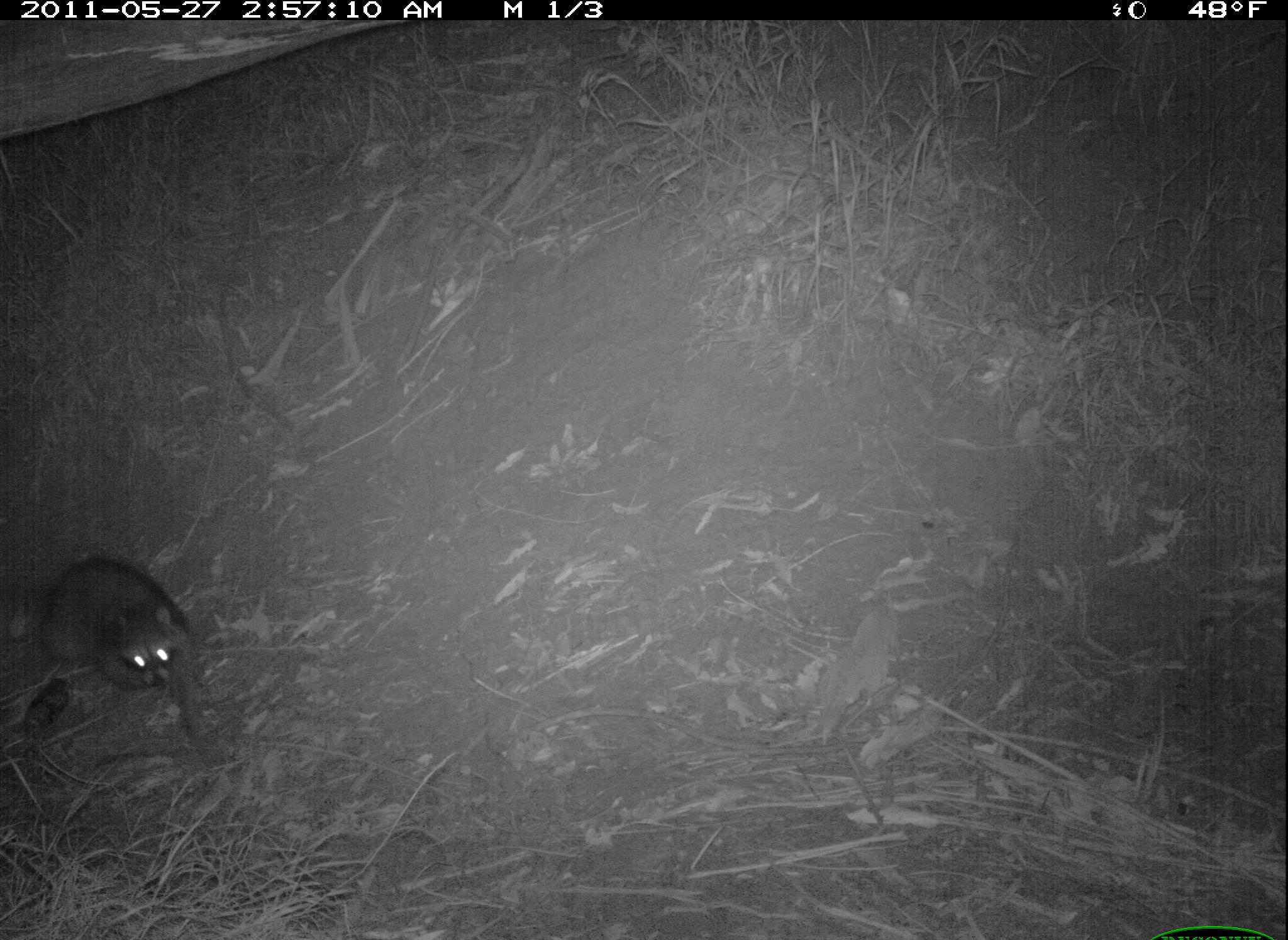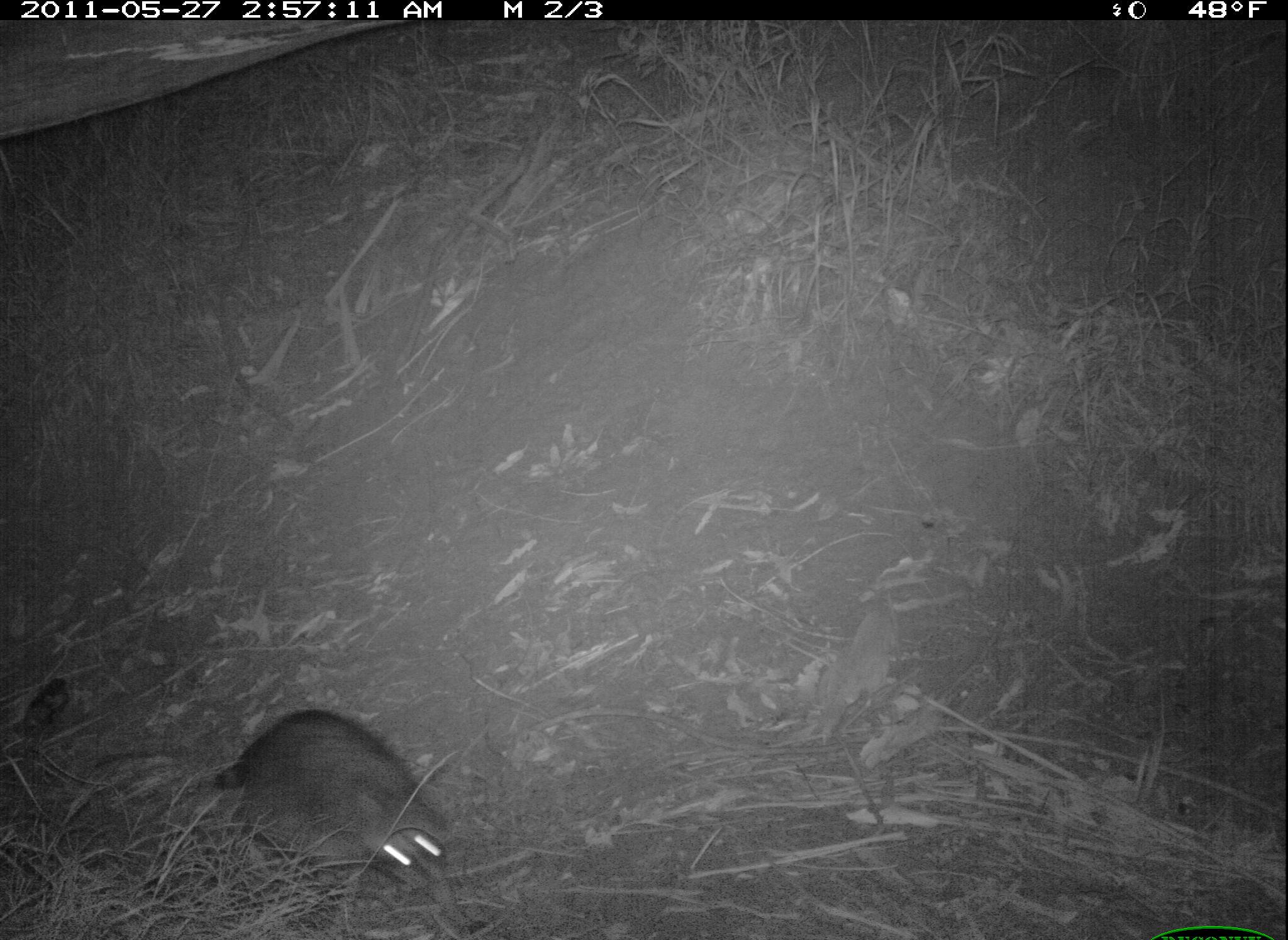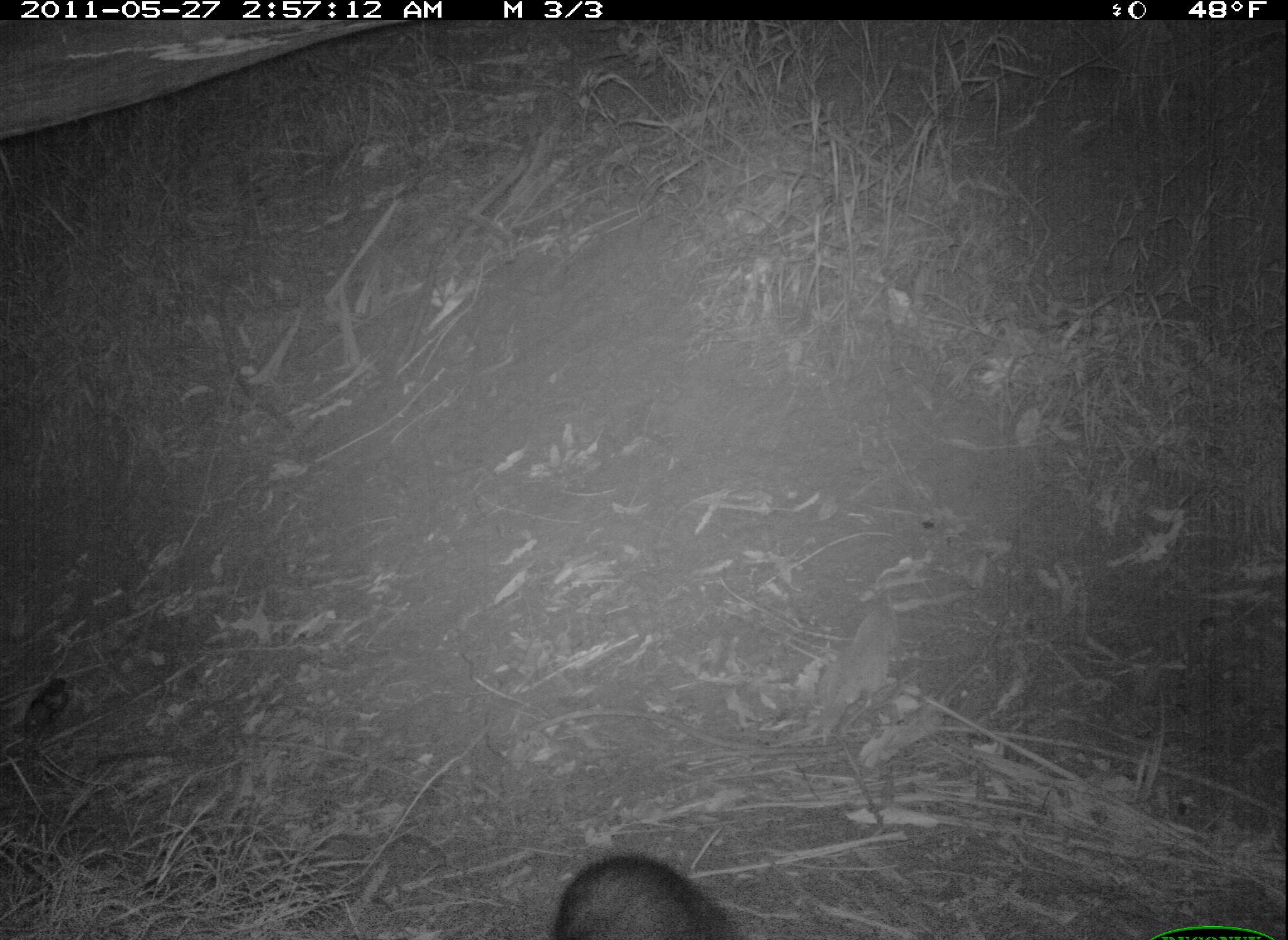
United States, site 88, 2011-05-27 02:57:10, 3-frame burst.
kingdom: Animalia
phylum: Chordata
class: Mammalia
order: Carnivora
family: Procyonidae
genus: Procyon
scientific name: Procyon lotor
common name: raccoon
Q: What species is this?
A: Raccoon (Procyon lotor).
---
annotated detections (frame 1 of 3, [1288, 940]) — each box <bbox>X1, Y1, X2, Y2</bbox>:
raccoon: <bbox>13, 541, 232, 772</bbox>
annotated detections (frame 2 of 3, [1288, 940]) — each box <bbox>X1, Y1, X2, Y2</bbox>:
raccoon: <bbox>204, 699, 488, 894</bbox>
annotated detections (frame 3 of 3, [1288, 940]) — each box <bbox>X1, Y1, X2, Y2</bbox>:
raccoon: <bbox>531, 844, 771, 940</bbox>